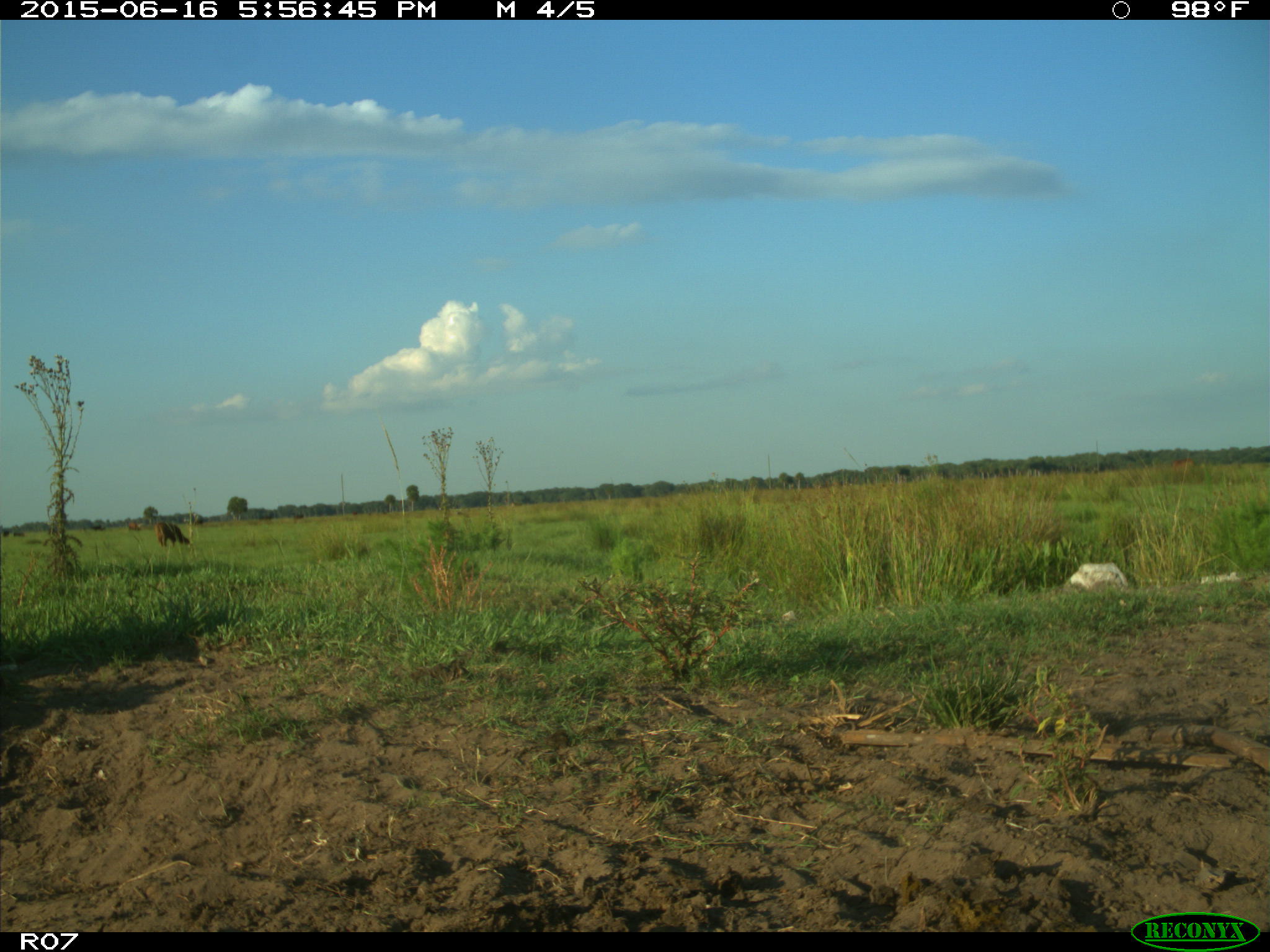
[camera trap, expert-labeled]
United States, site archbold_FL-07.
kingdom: Animalia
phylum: Chordata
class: Mammalia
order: Artiodactyla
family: Bovidae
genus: Bos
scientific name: Bos taurus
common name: domestic cow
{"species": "Bos taurus (domestic cow)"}